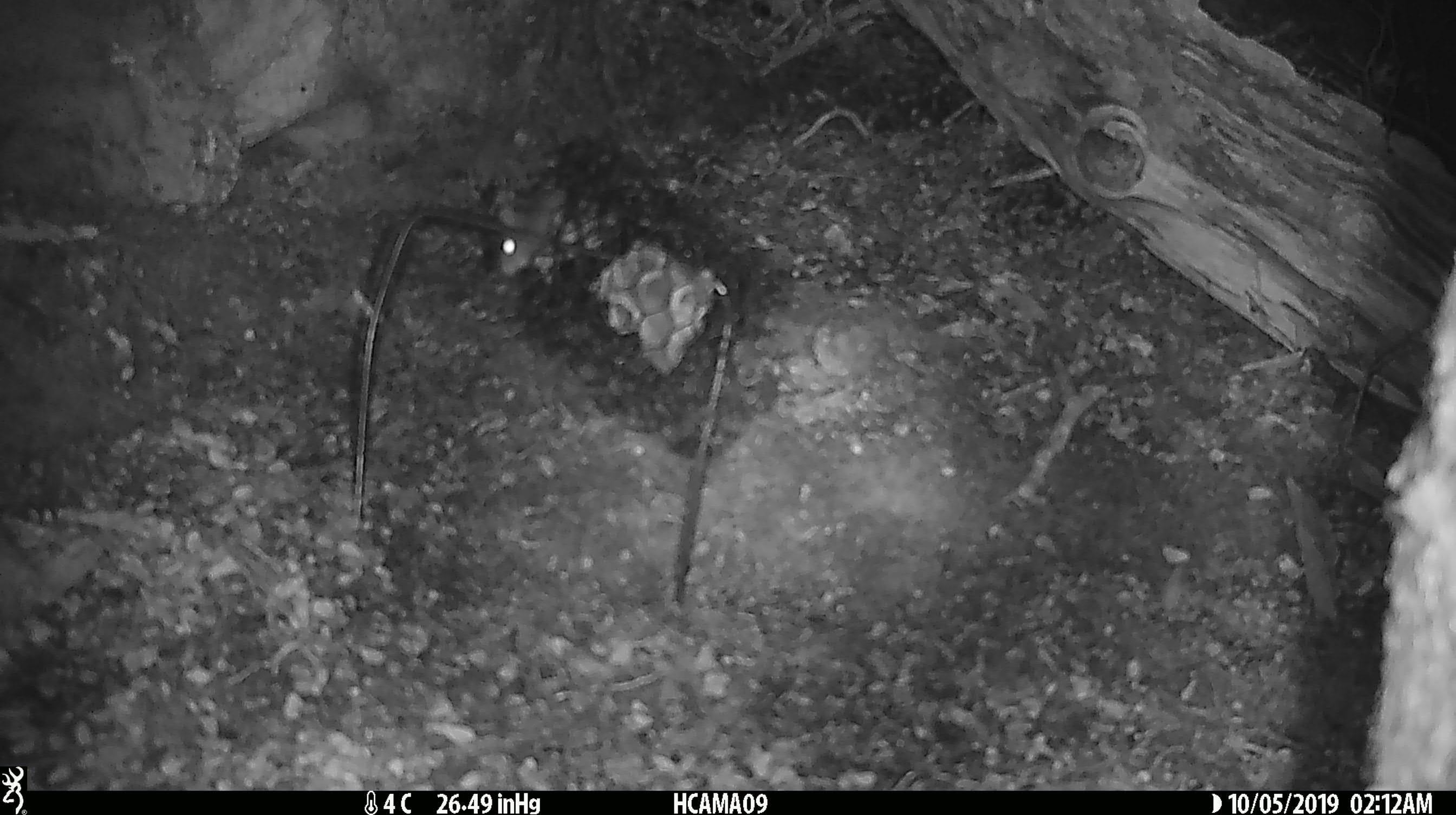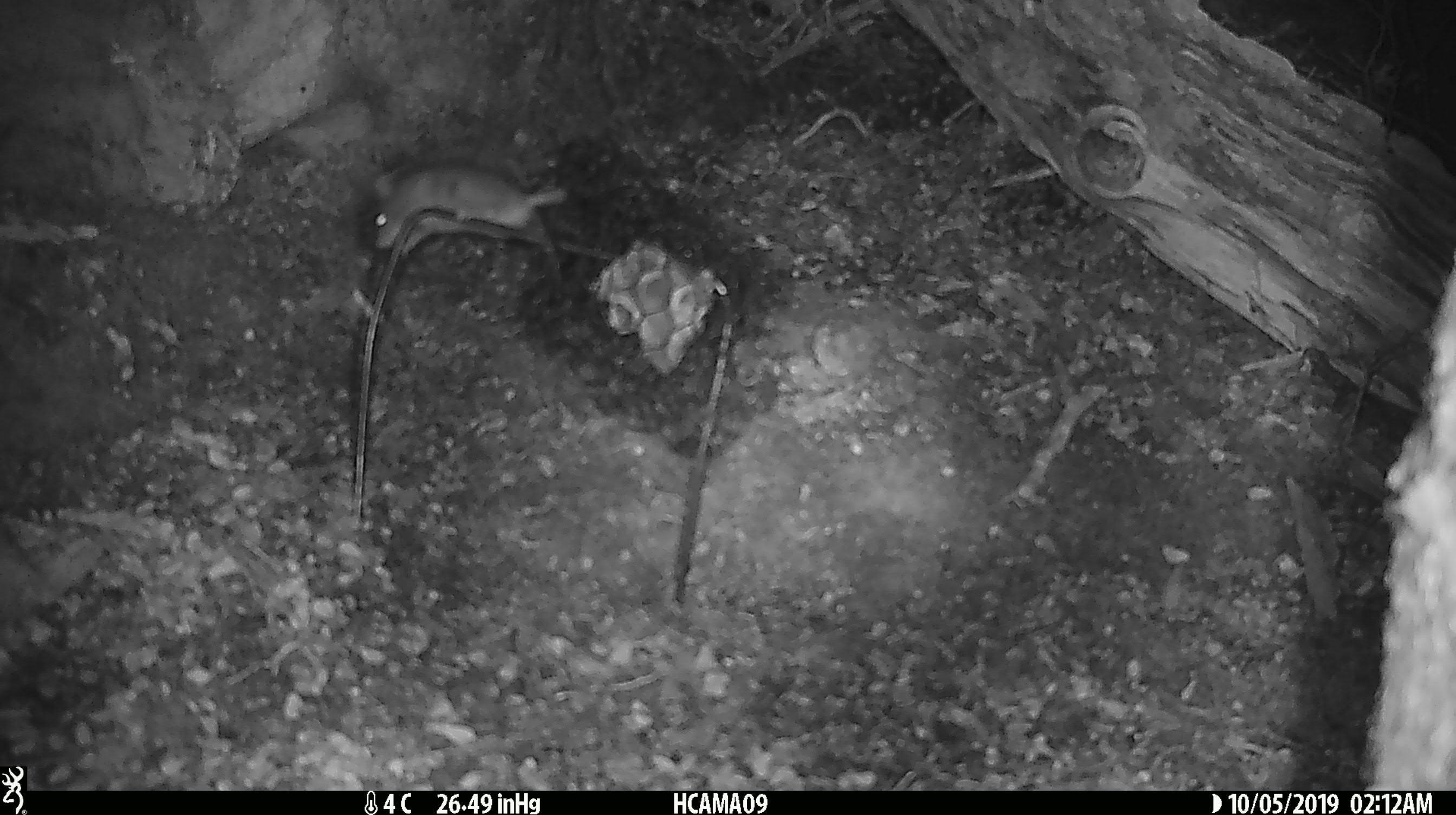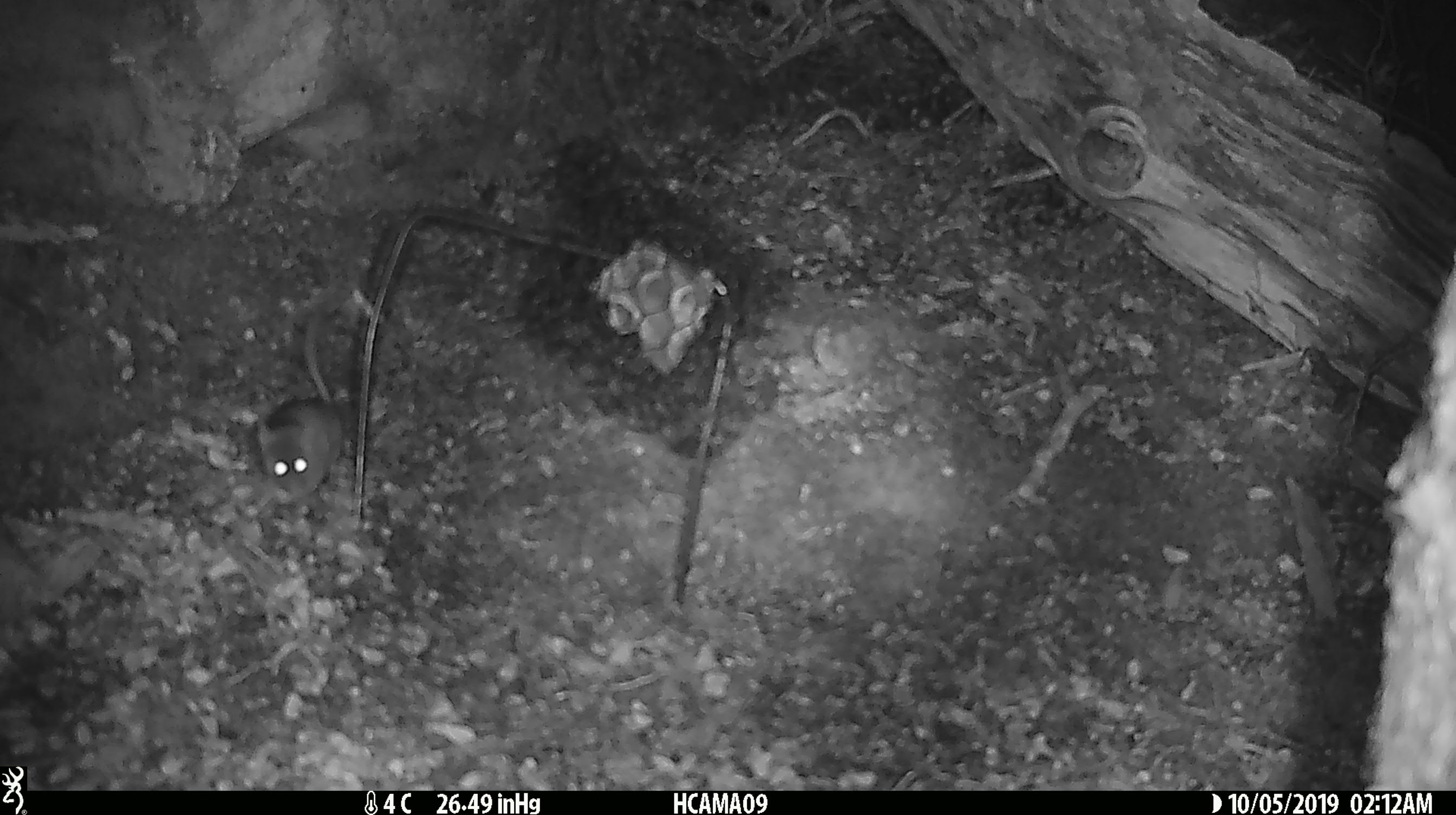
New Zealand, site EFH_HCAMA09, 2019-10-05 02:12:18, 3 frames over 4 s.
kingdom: Animalia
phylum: Chordata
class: Mammalia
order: Rodentia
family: Muridae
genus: Mus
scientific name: Mus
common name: mouse